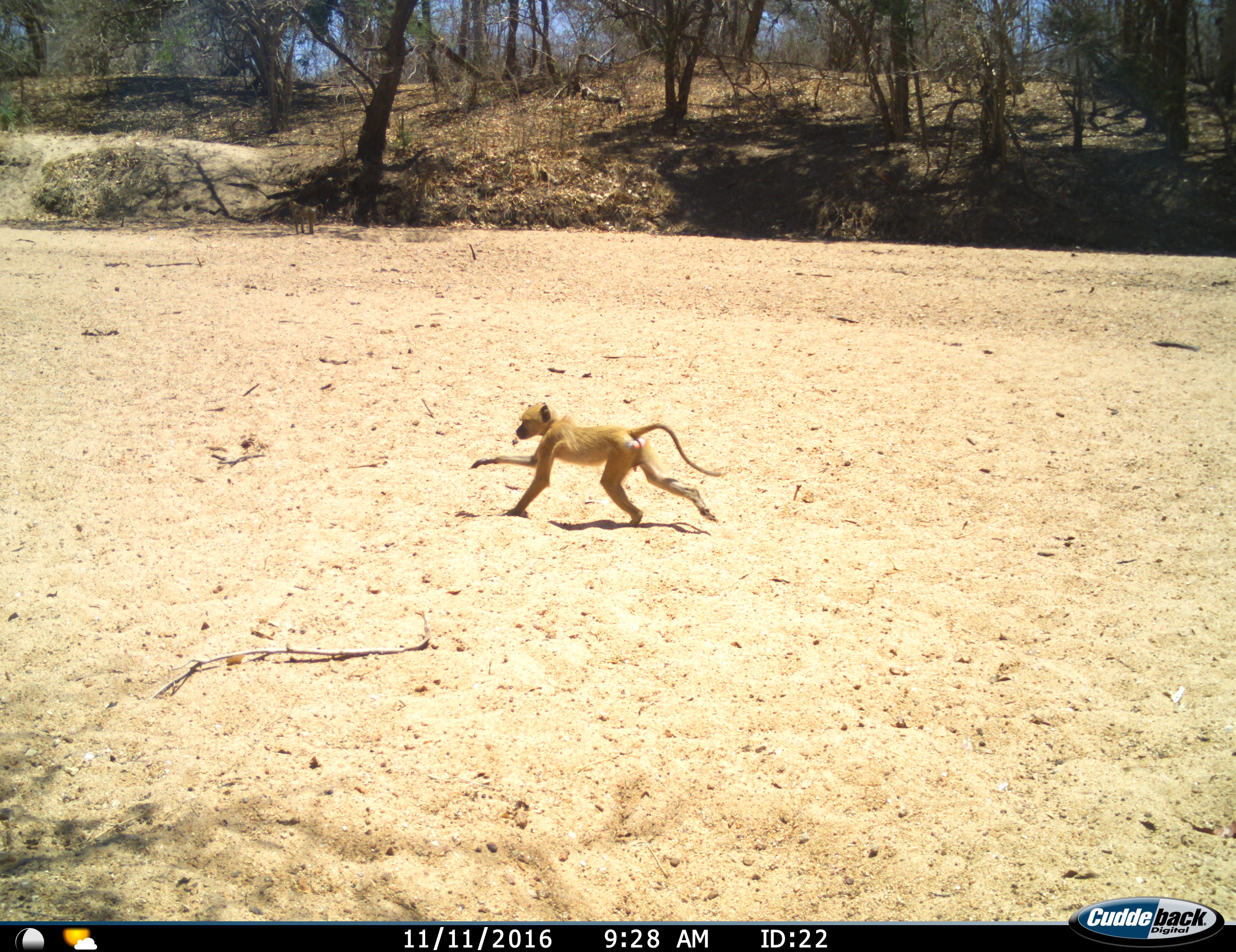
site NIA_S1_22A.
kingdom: Animalia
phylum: Chordata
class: Mammalia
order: Primates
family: Cercopithecidae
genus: Papio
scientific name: Papio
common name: baboon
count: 1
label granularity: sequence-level